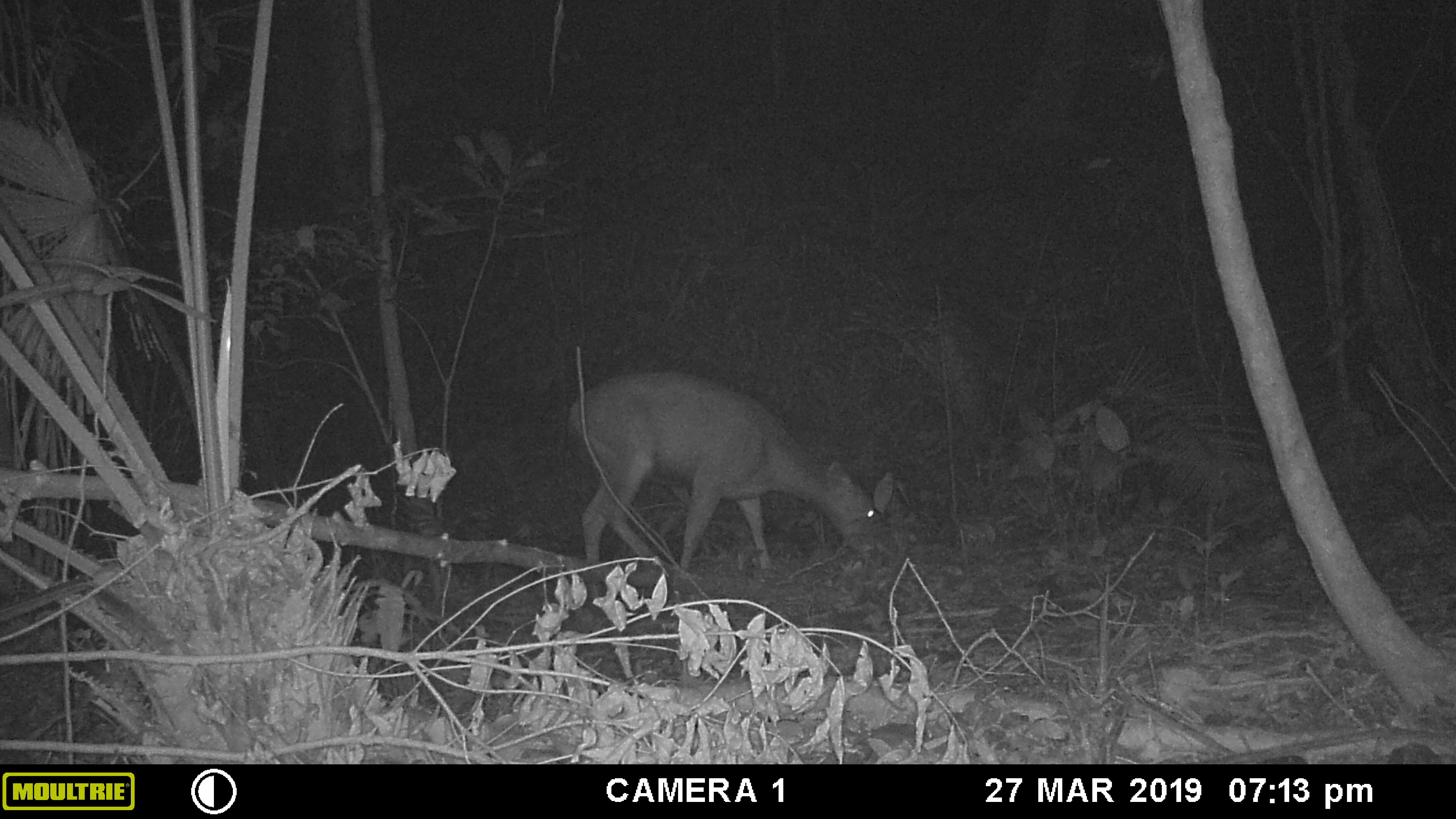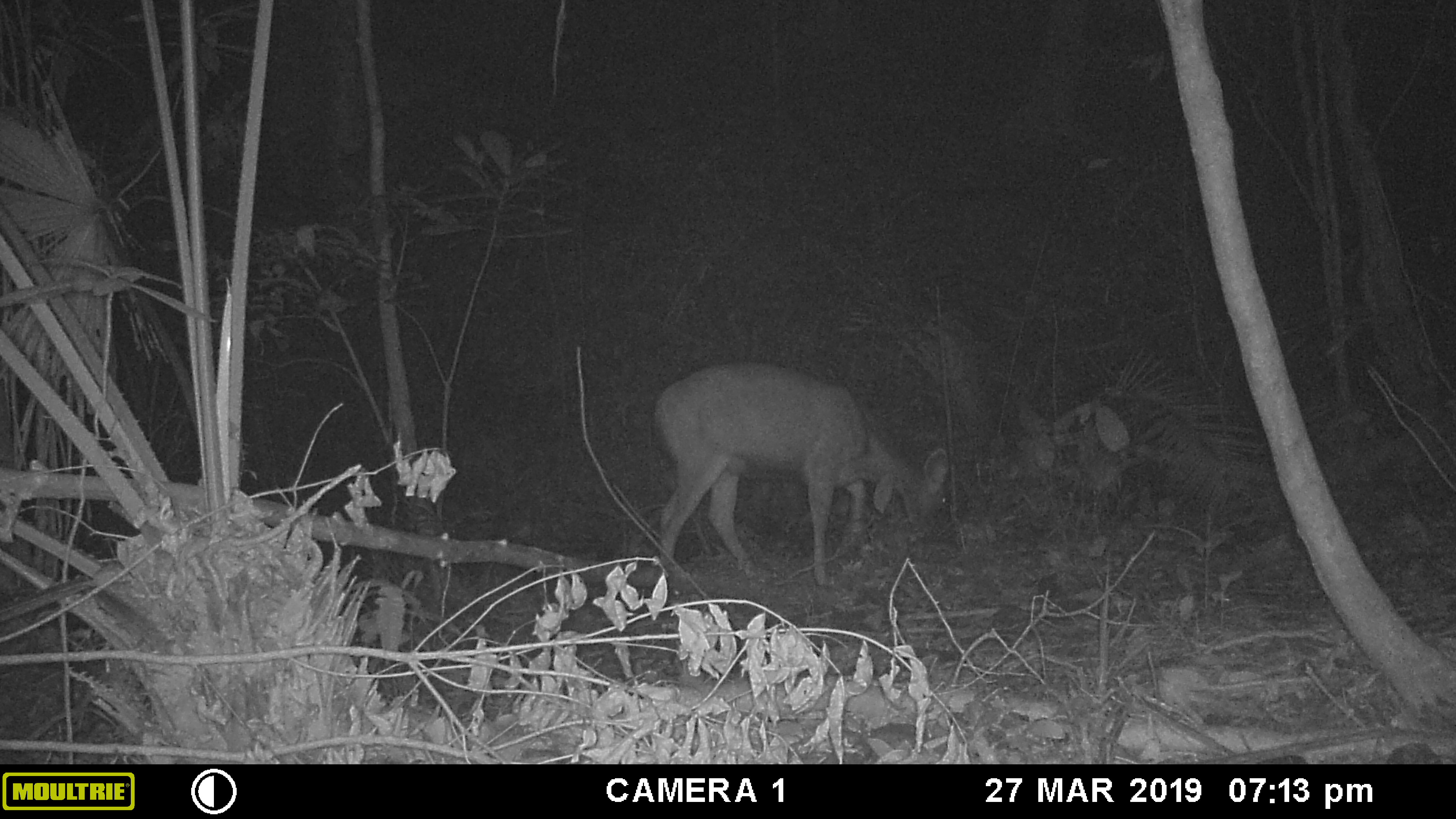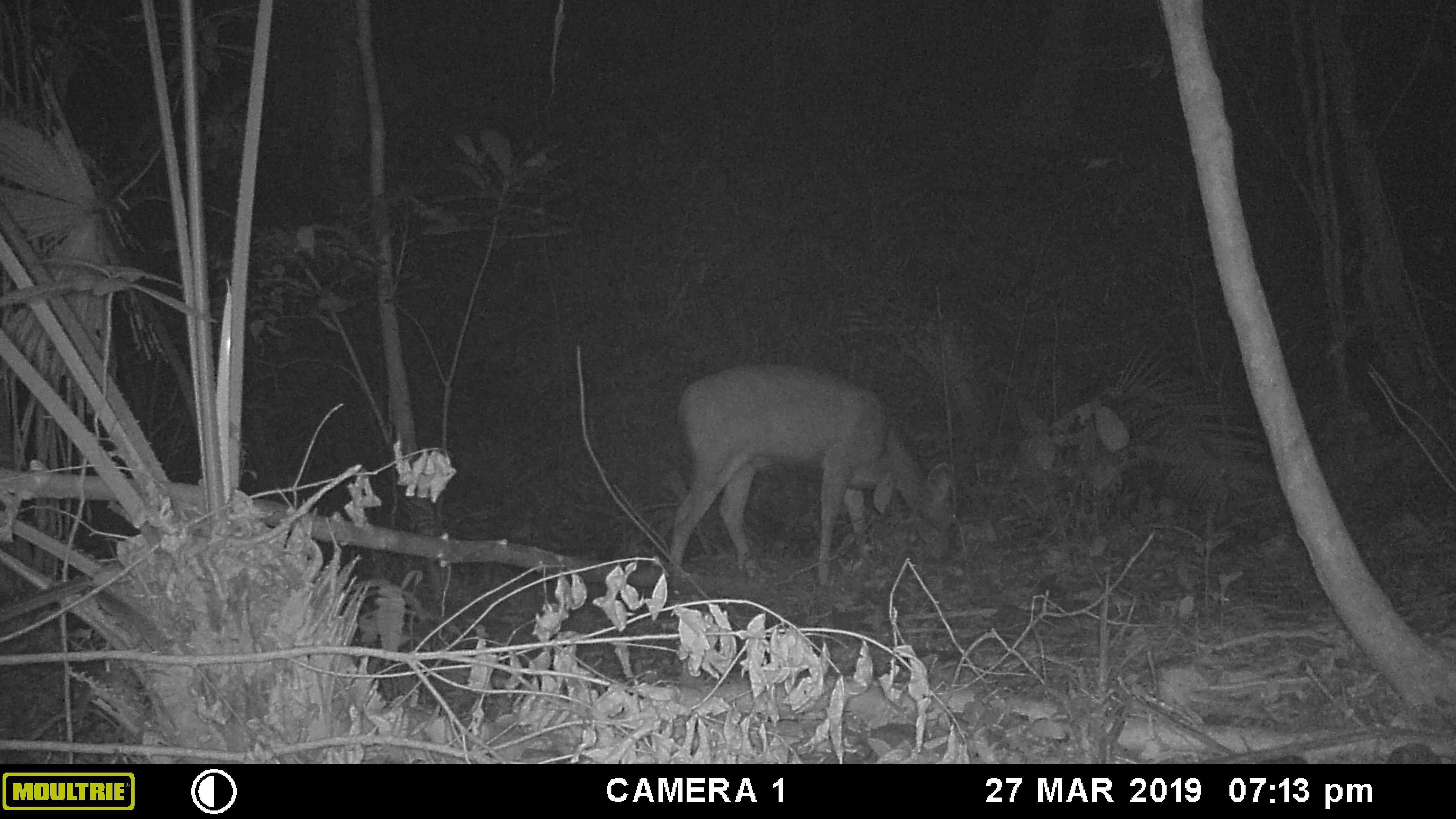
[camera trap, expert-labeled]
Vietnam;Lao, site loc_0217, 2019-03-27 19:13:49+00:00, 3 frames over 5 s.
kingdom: Animalia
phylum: Chordata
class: Mammalia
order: Artiodactyla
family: Cervidae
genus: Rusa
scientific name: Rusa unicolor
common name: sambar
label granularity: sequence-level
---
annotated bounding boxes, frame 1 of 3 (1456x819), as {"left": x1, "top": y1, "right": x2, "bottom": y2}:
sambar: {"left": 565, "top": 369, "right": 893, "bottom": 579}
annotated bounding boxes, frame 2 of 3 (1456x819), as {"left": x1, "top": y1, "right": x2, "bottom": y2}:
sambar: {"left": 653, "top": 359, "right": 950, "bottom": 587}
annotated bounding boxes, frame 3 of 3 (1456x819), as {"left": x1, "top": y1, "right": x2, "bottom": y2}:
sambar: {"left": 666, "top": 361, "right": 957, "bottom": 594}